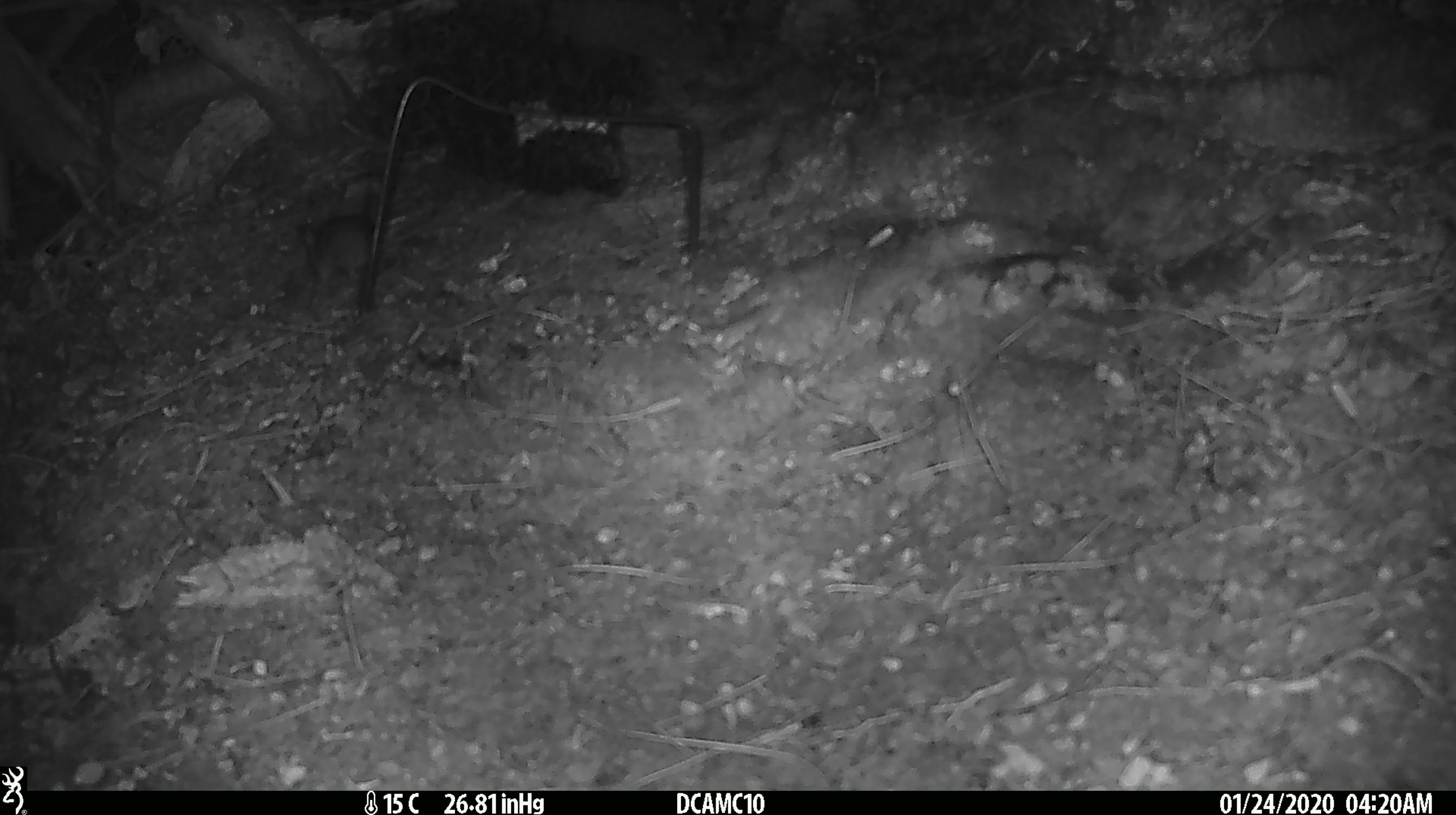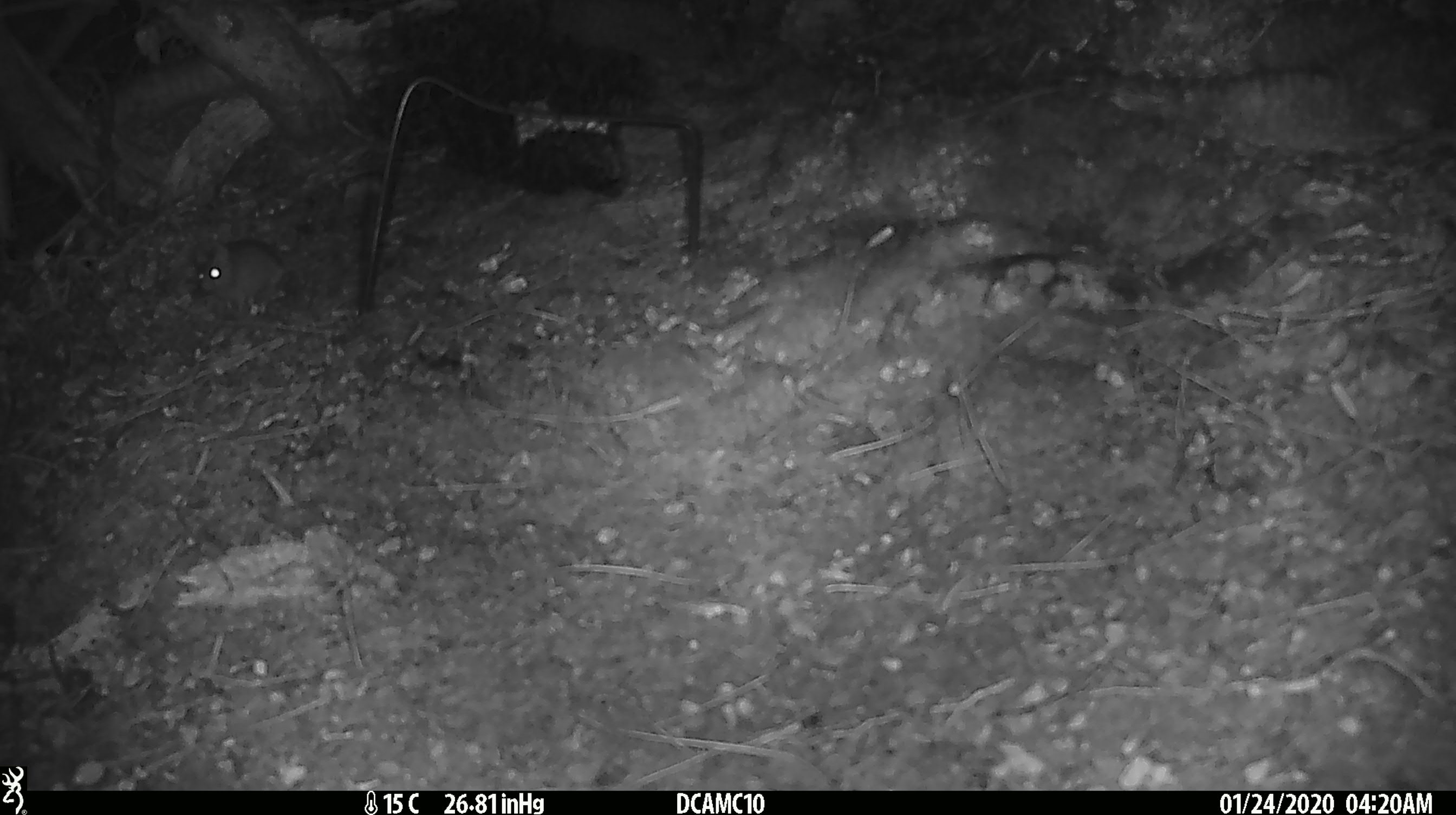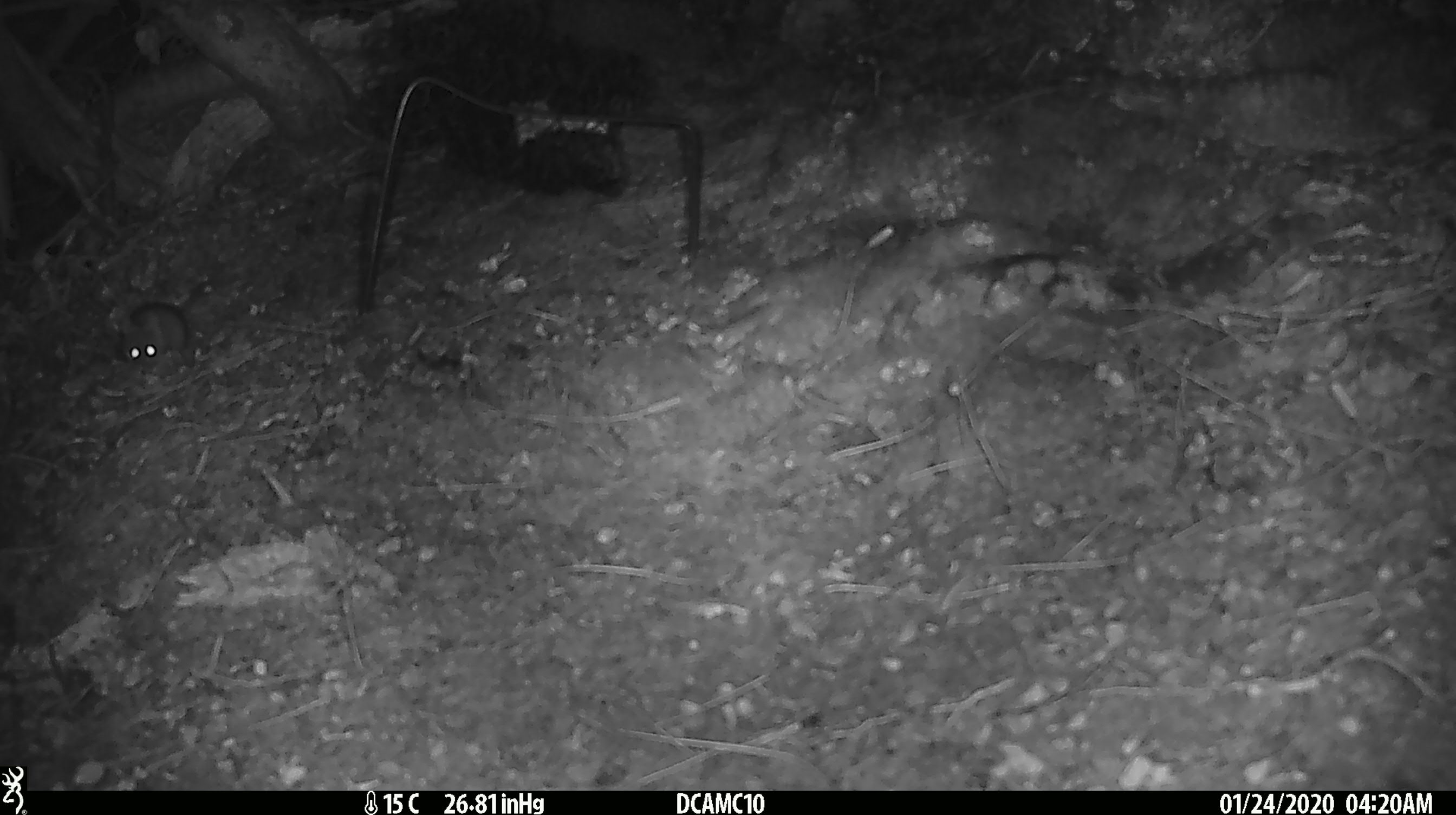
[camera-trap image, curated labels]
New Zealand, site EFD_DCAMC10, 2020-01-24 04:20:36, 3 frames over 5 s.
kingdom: Animalia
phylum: Chordata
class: Mammalia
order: Rodentia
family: Muridae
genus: Mus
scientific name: Mus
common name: mouse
Mouse (Mus).